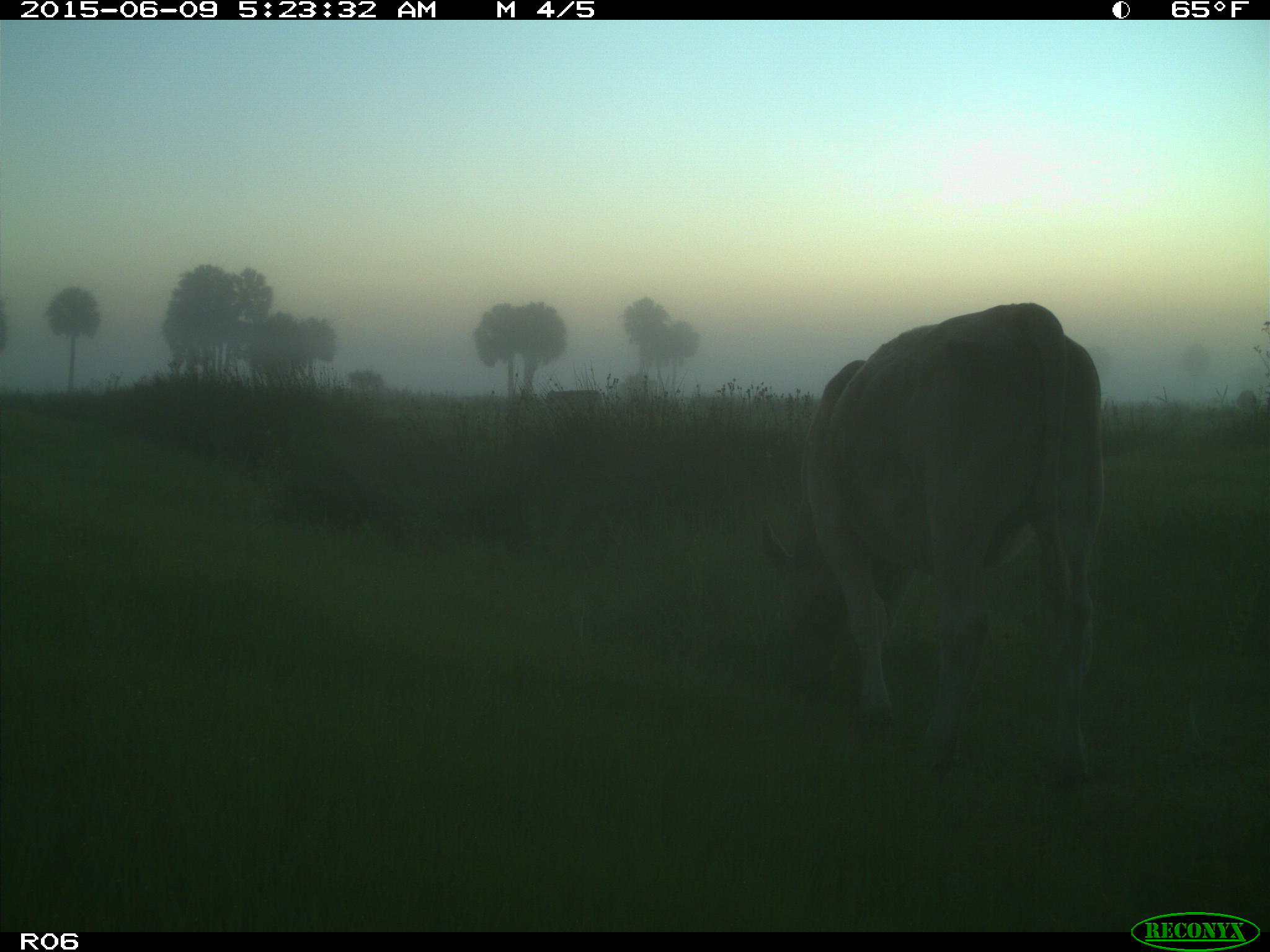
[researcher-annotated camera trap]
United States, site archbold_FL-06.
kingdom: Animalia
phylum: Chordata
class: Mammalia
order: Artiodactyla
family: Bovidae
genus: Bos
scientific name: Bos taurus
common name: domestic cow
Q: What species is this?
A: Bos taurus (domestic cow).